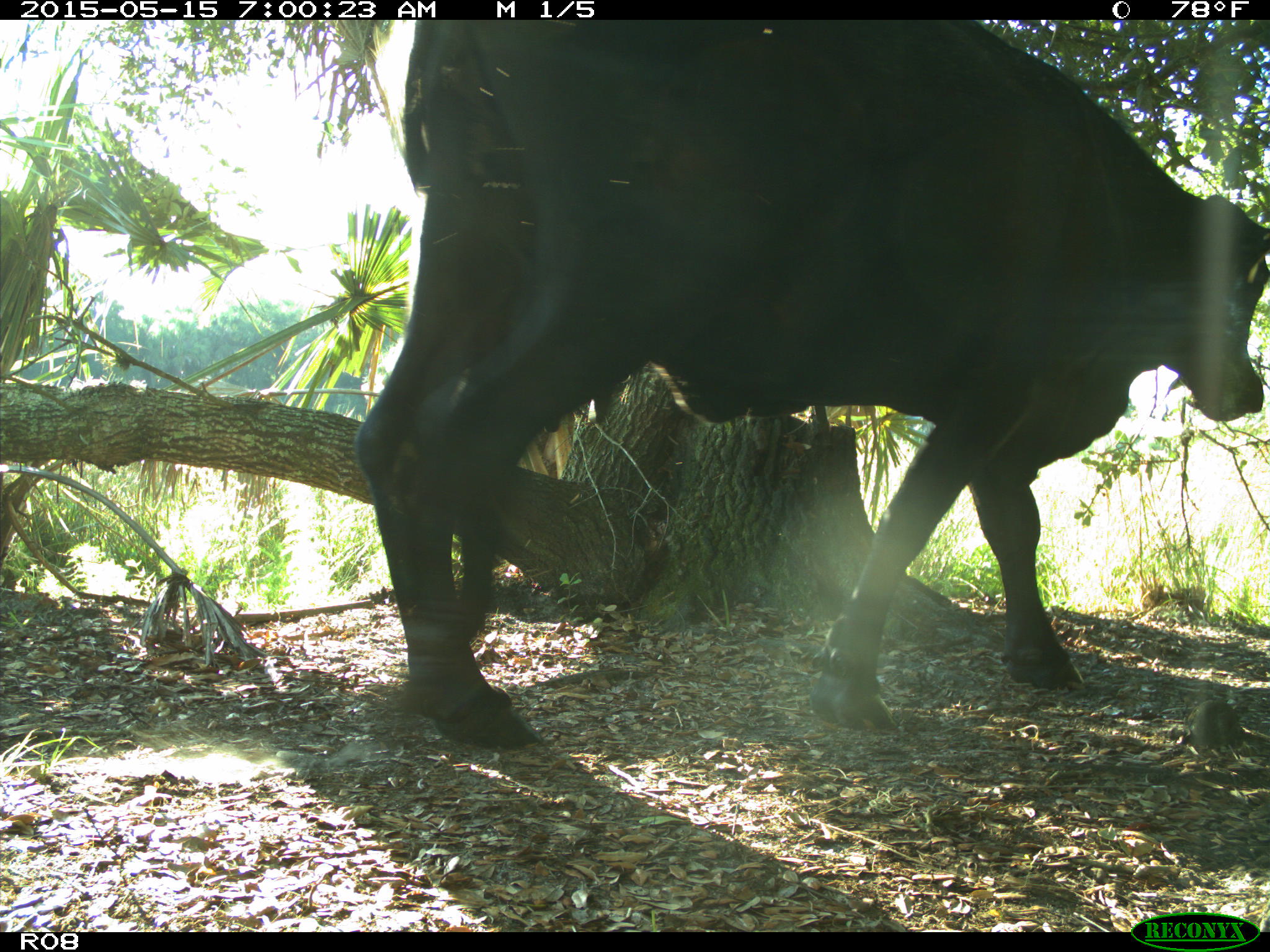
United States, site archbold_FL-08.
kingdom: Animalia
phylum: Chordata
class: Mammalia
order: Artiodactyla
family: Bovidae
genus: Bos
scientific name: Bos taurus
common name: domestic cow